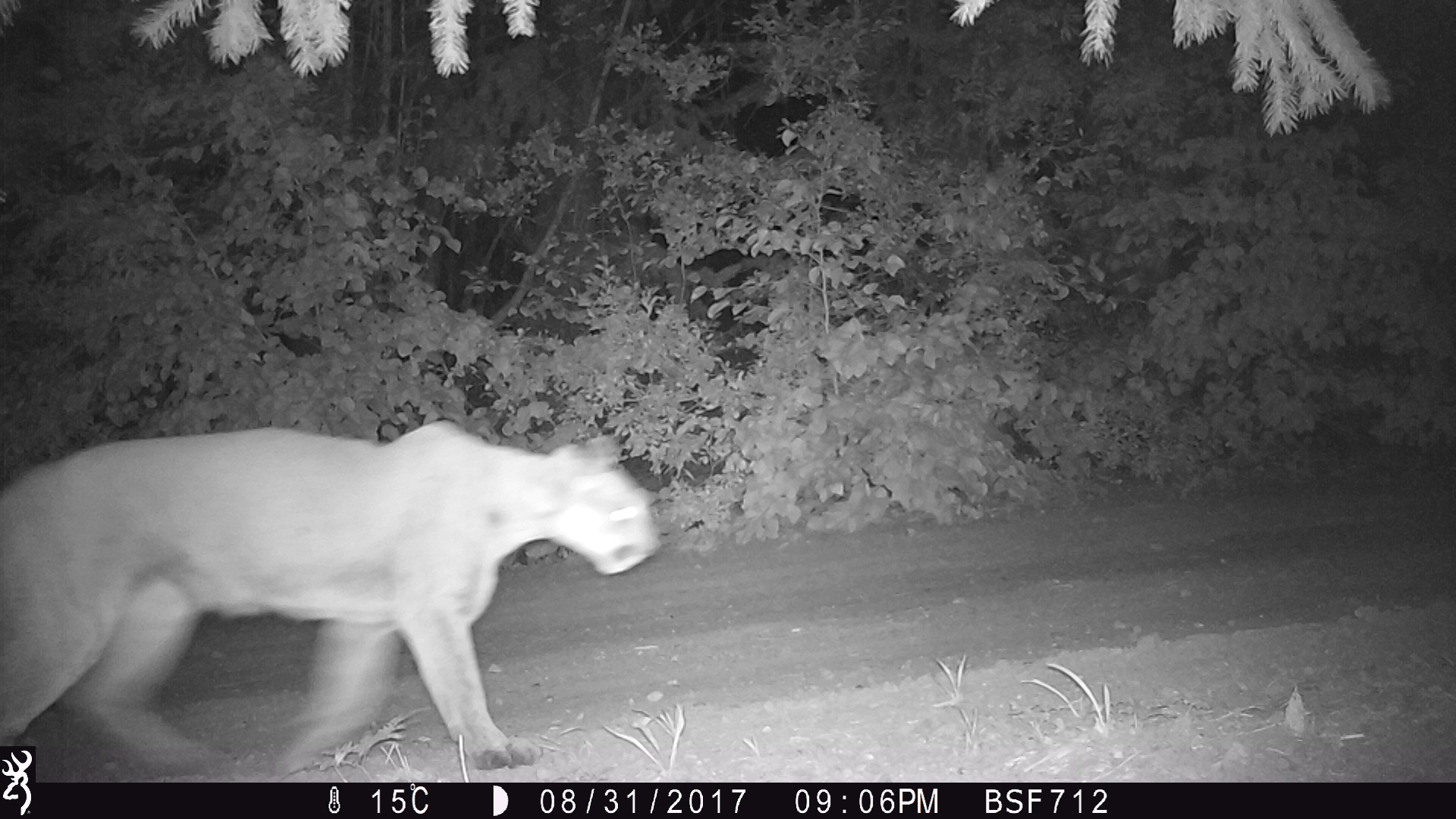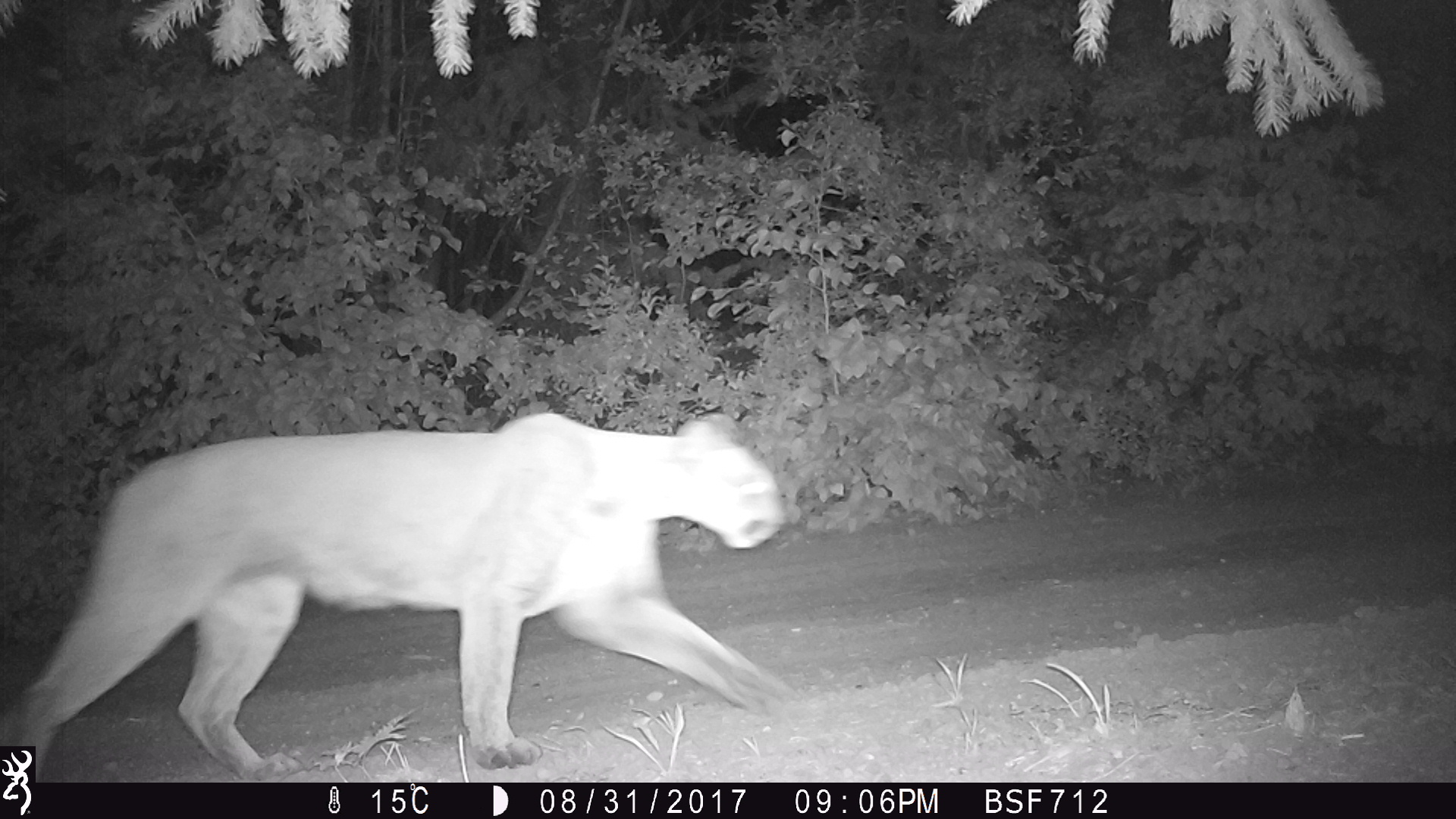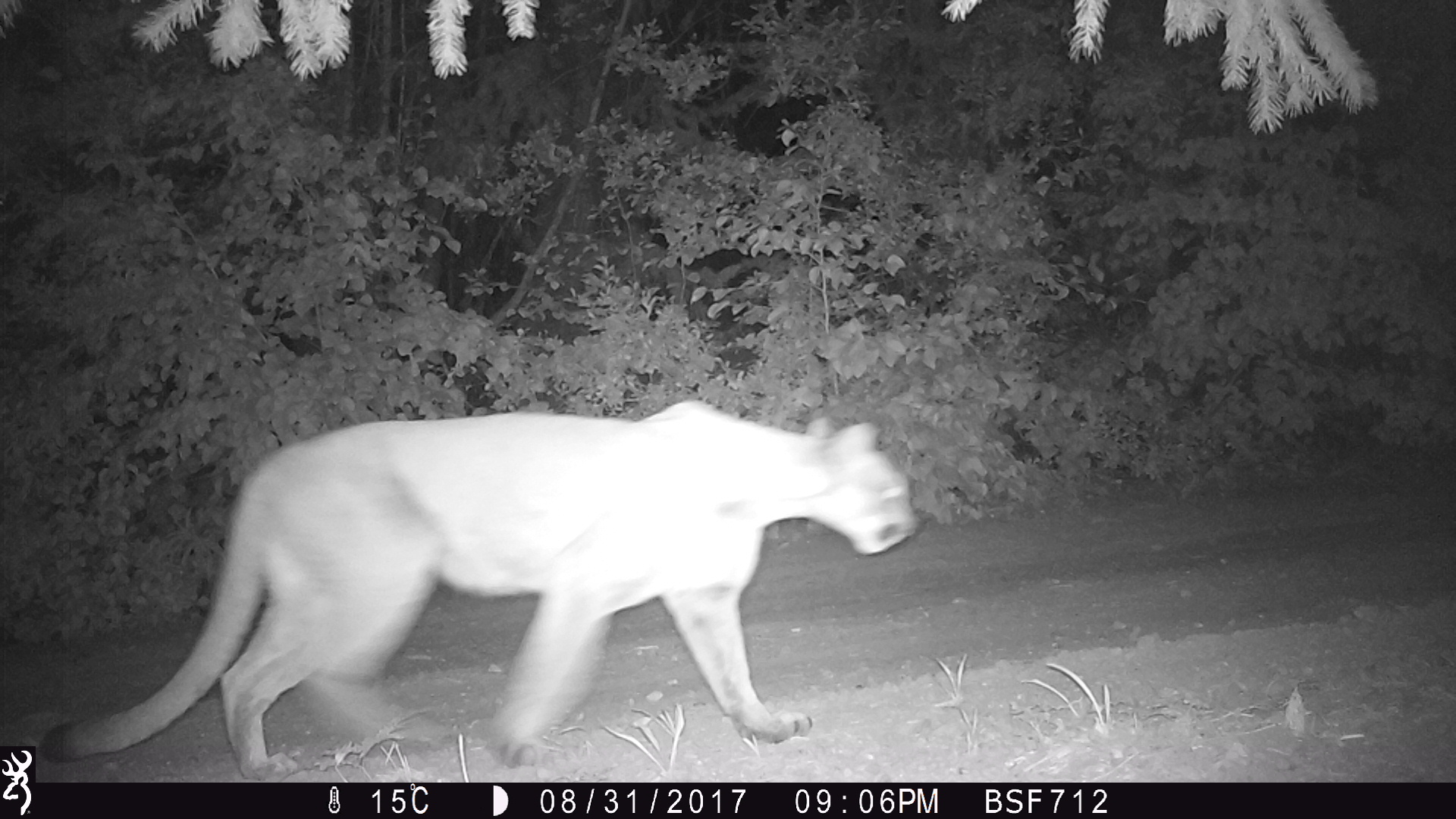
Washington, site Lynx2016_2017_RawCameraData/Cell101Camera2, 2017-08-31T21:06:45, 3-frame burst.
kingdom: Animalia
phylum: Chordata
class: Mammalia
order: Carnivora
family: Felidae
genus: Puma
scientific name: Puma concolor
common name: mountain lion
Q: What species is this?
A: Puma concolor (mountain lion).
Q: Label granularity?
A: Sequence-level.